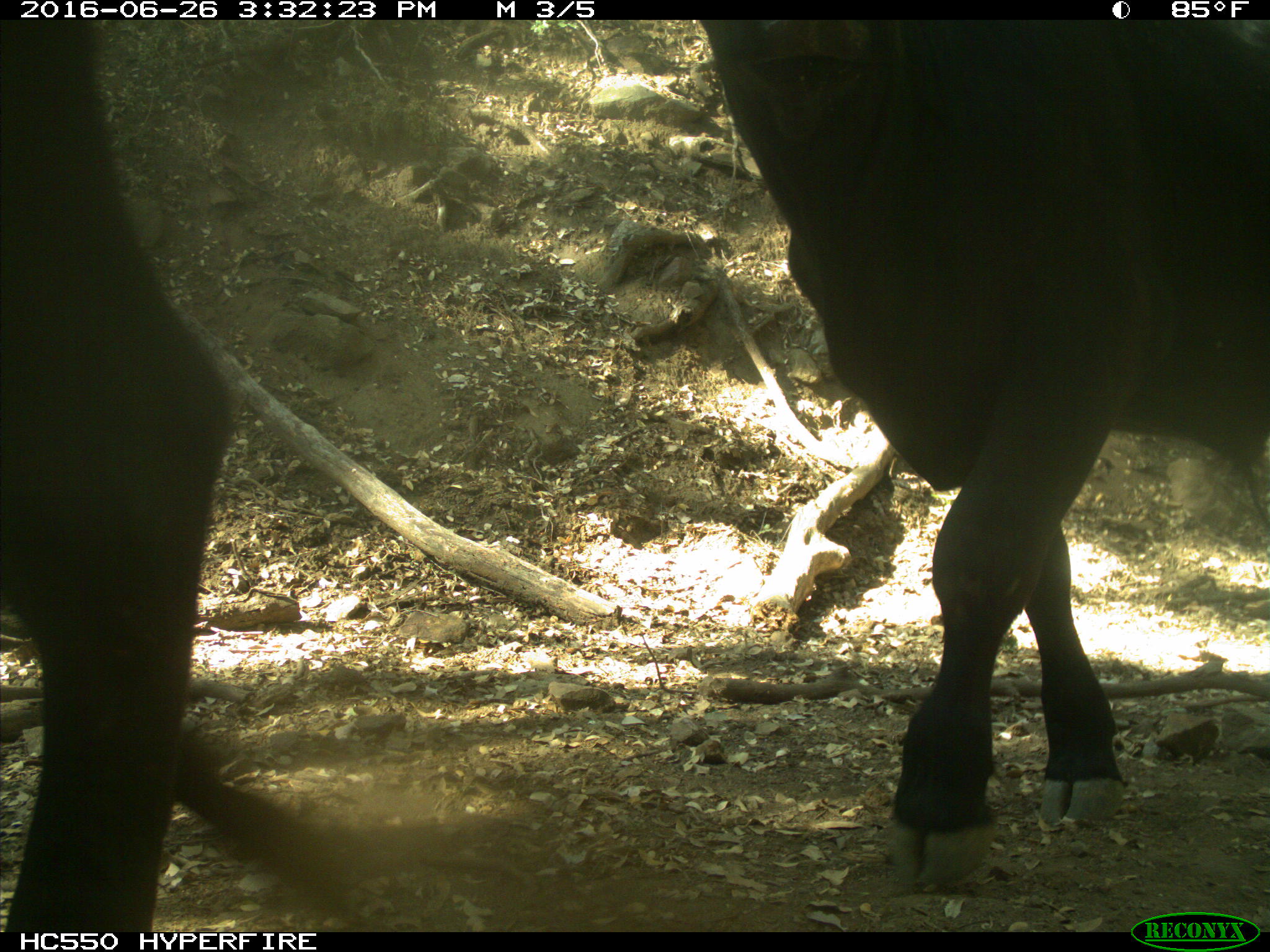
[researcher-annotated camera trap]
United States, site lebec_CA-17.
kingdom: Animalia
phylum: Chordata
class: Mammalia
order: Artiodactyla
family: Bovidae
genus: Bos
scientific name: Bos taurus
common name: domestic cow